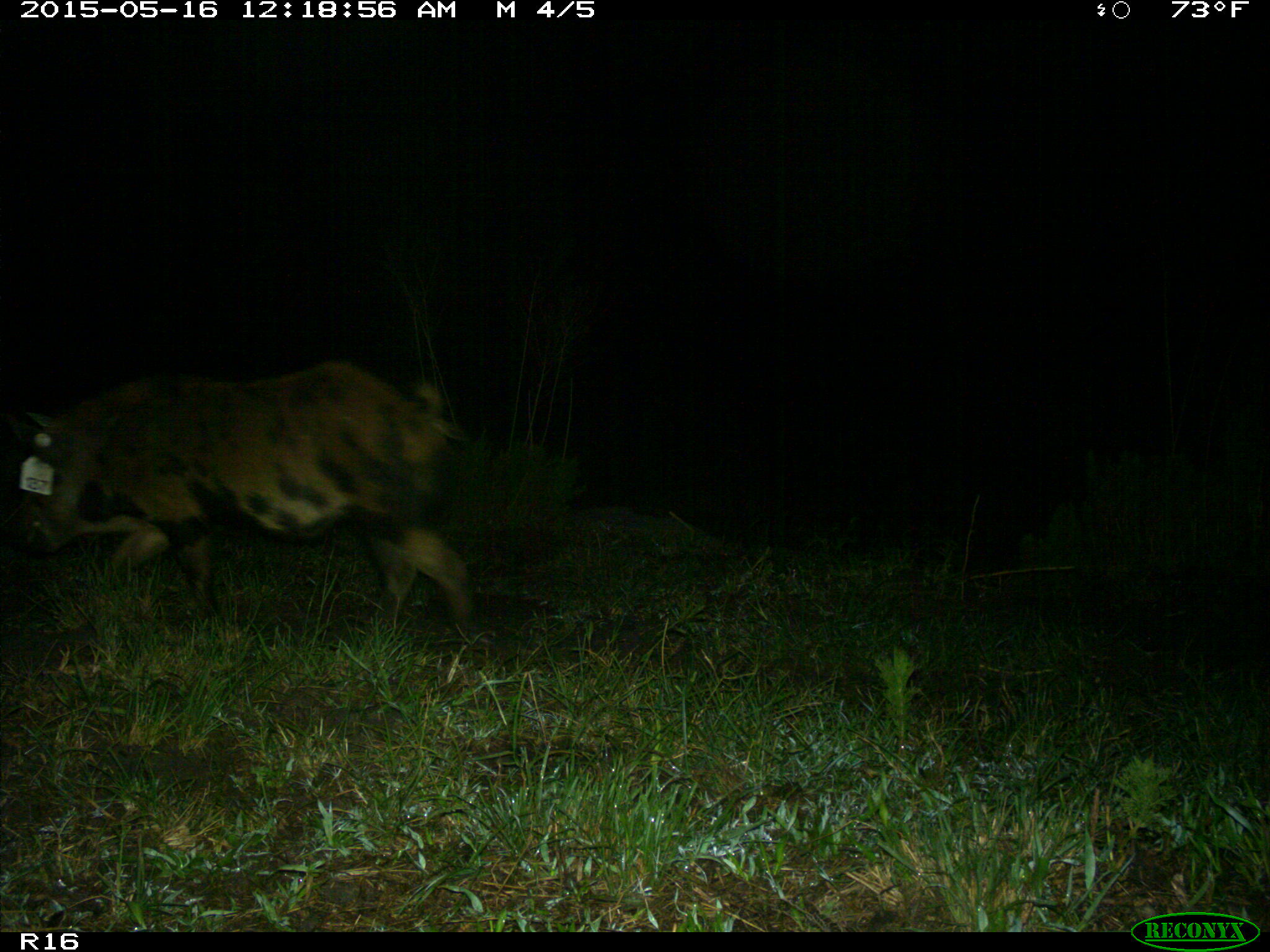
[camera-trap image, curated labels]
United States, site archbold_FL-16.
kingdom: Animalia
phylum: Chordata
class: Mammalia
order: Artiodactyla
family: Suidae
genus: Sus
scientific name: Sus scrofa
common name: wild boar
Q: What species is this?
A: Sus scrofa (wild boar).